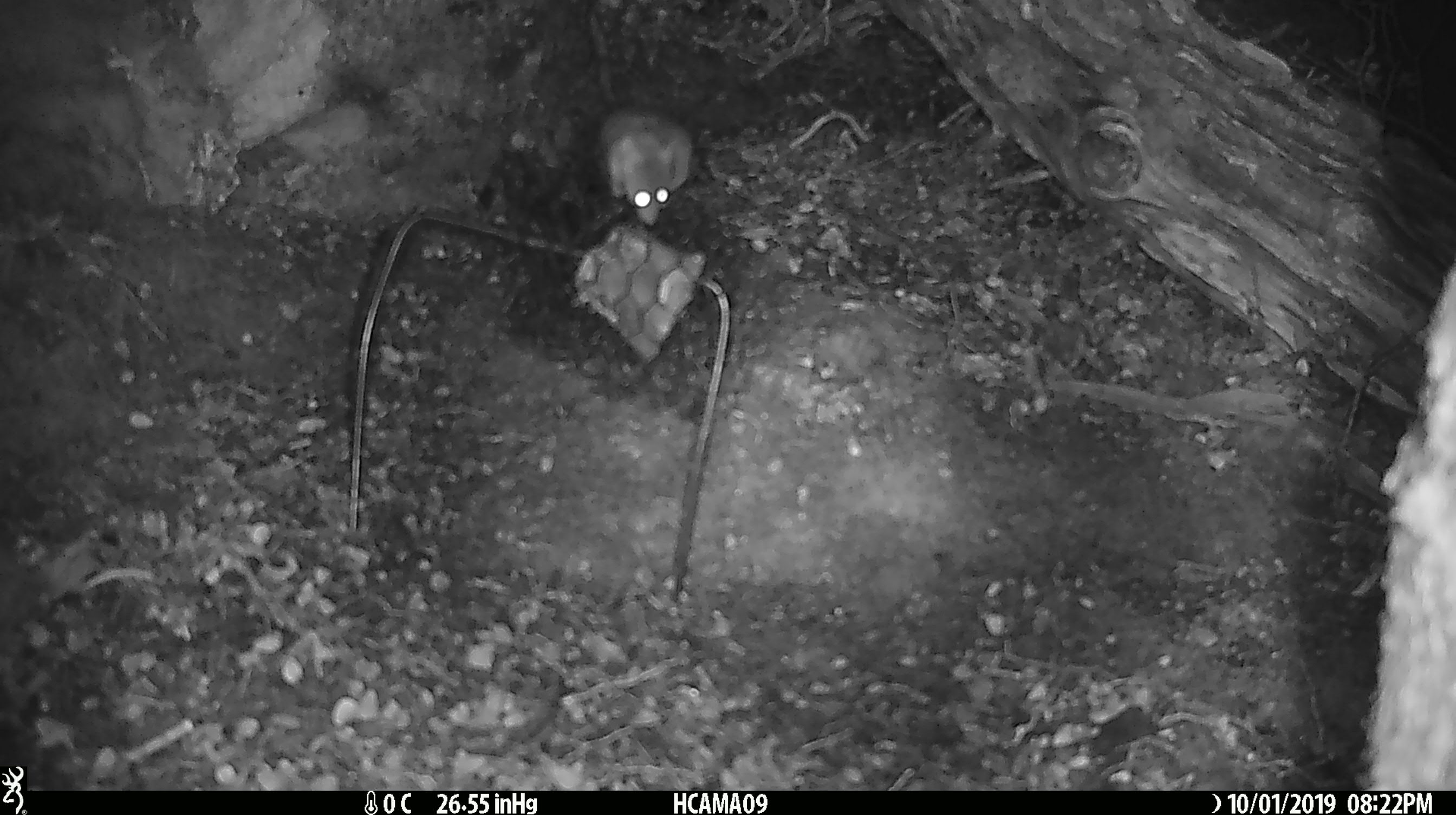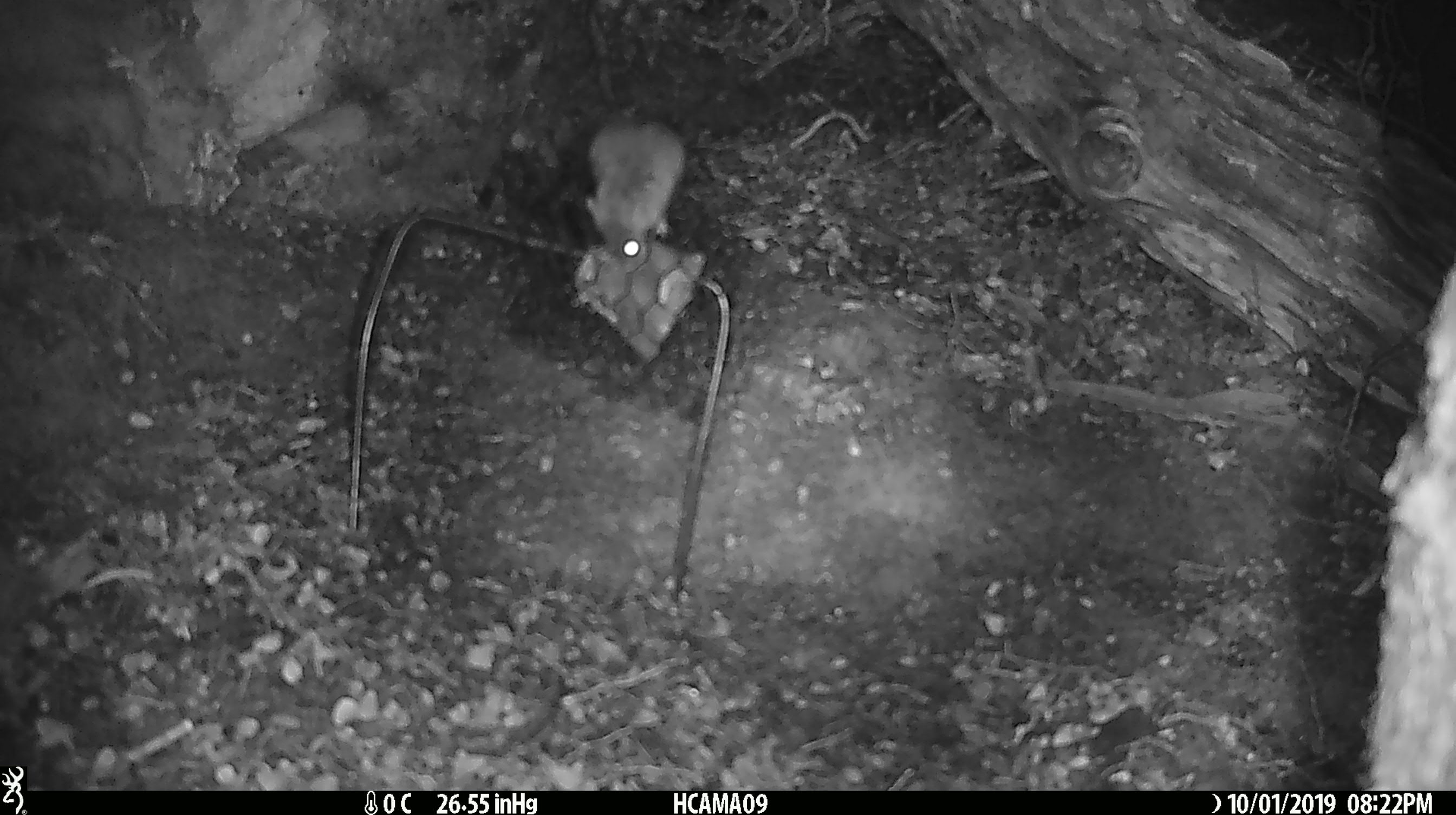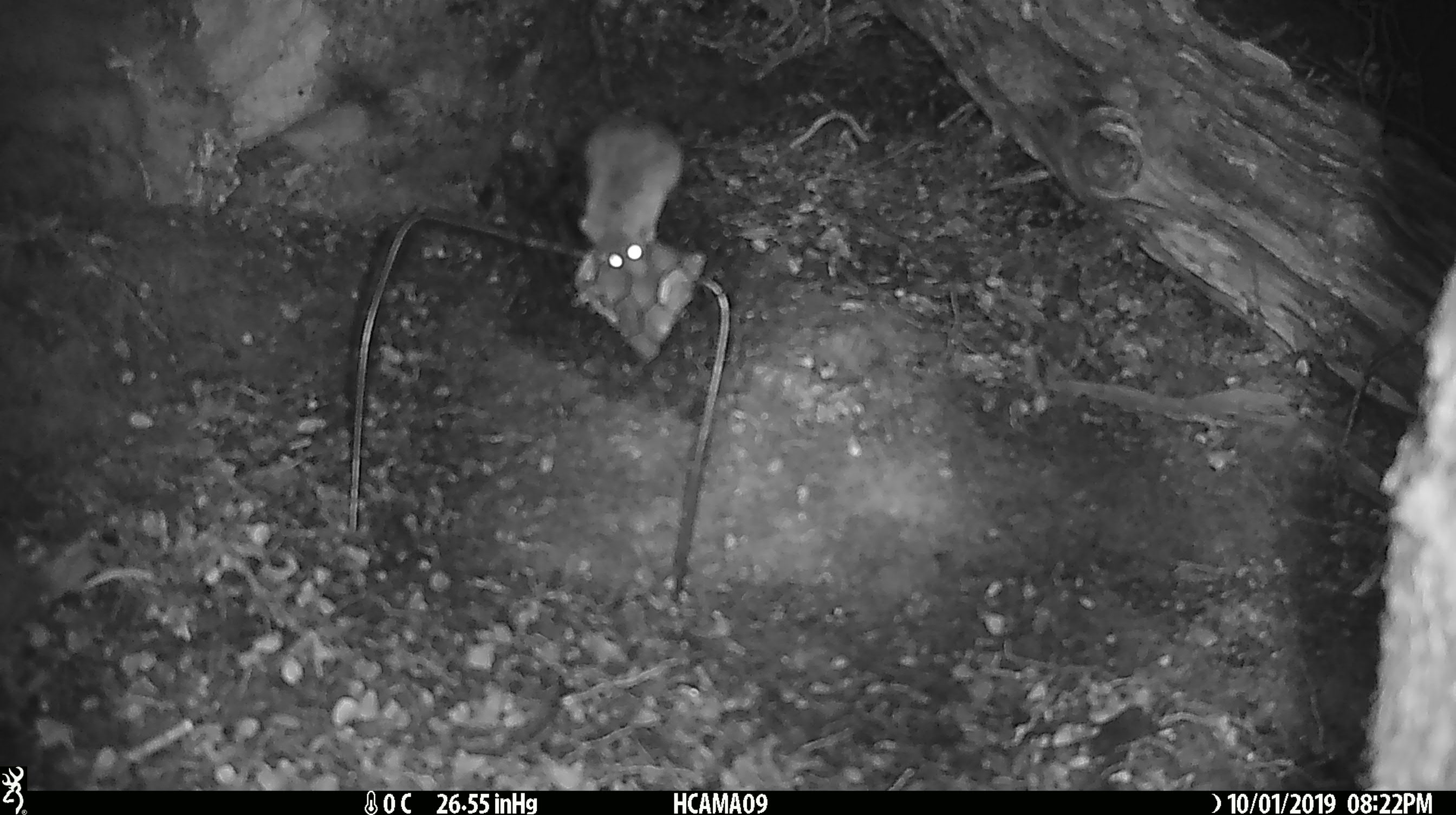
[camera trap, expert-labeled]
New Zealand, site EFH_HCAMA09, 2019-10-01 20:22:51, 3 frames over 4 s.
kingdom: Animalia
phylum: Chordata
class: Mammalia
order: Rodentia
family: Muridae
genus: Mus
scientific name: Mus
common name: mouse